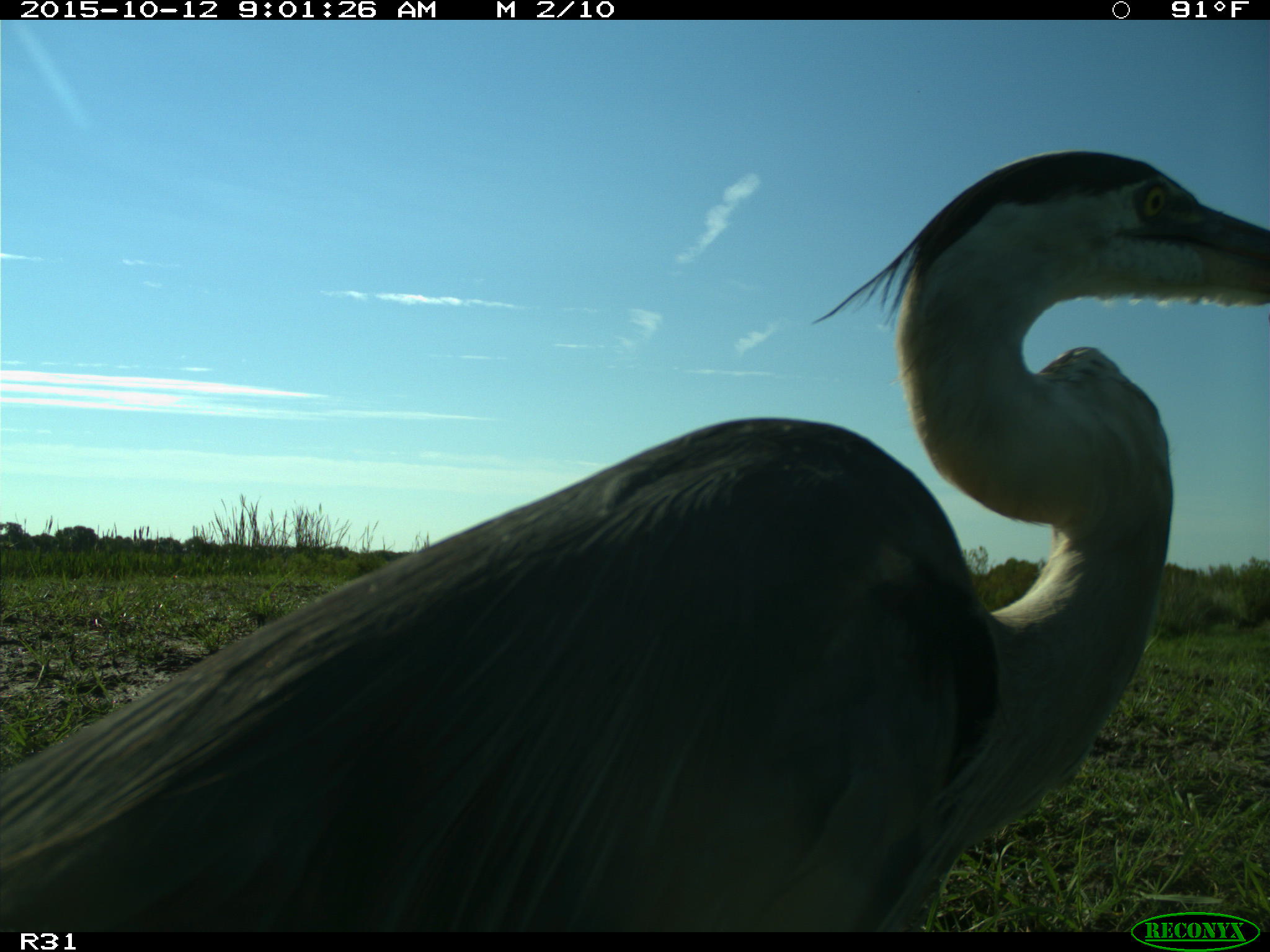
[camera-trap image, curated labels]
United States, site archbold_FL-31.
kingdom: Animalia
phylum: Chordata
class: Aves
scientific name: Aves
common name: birds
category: unidentified bird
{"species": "unidentified bird (birds) (Aves)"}